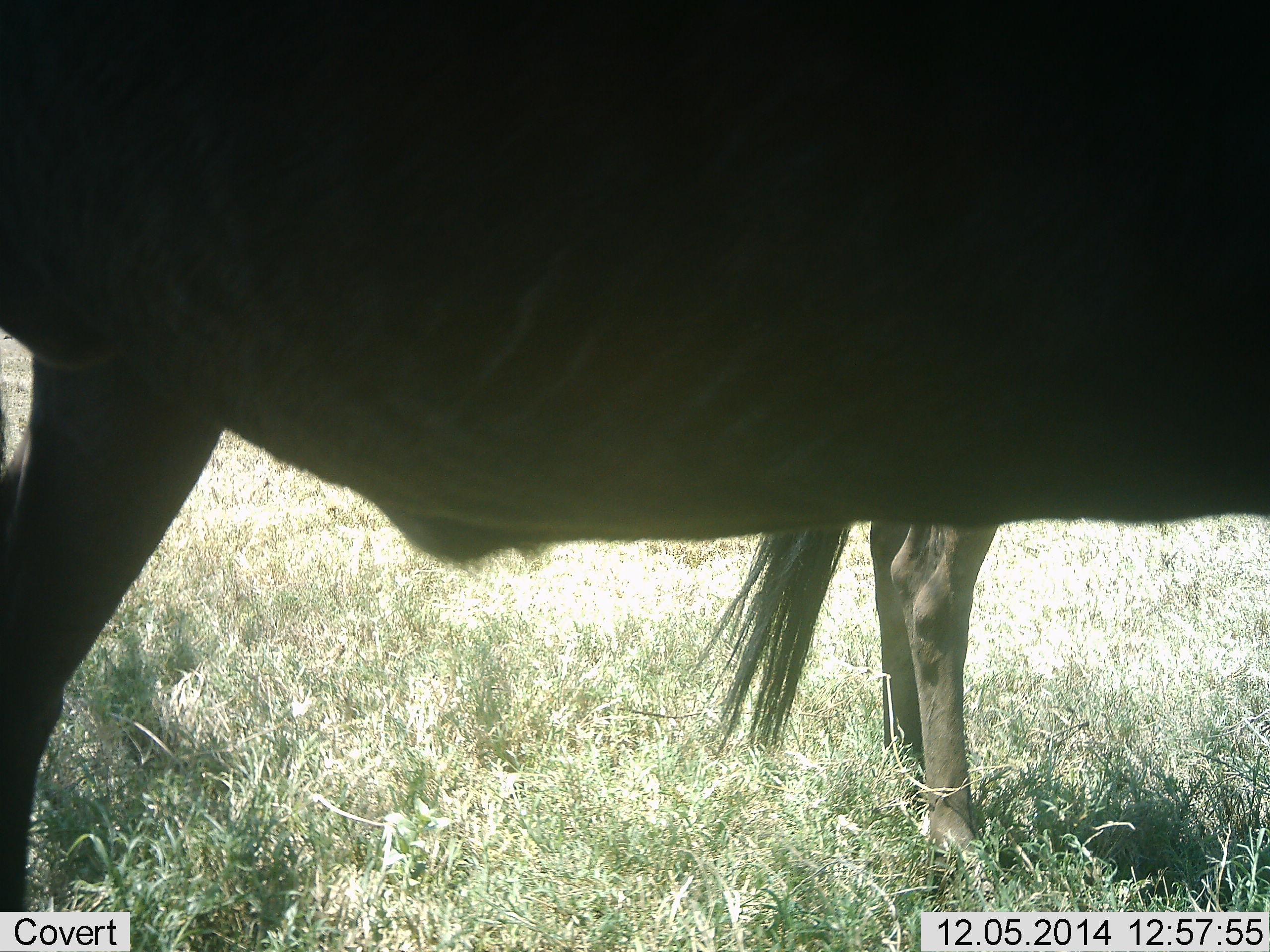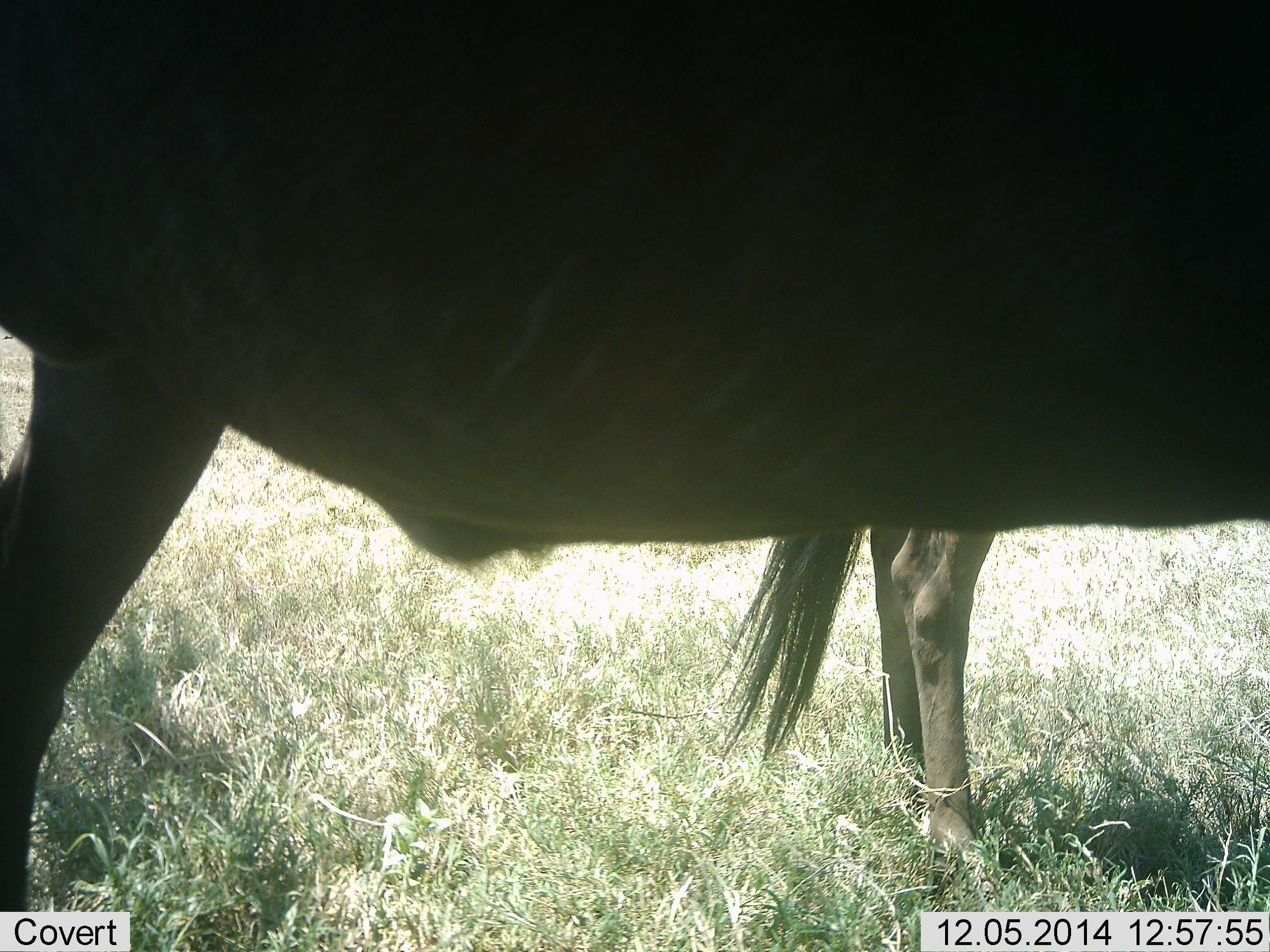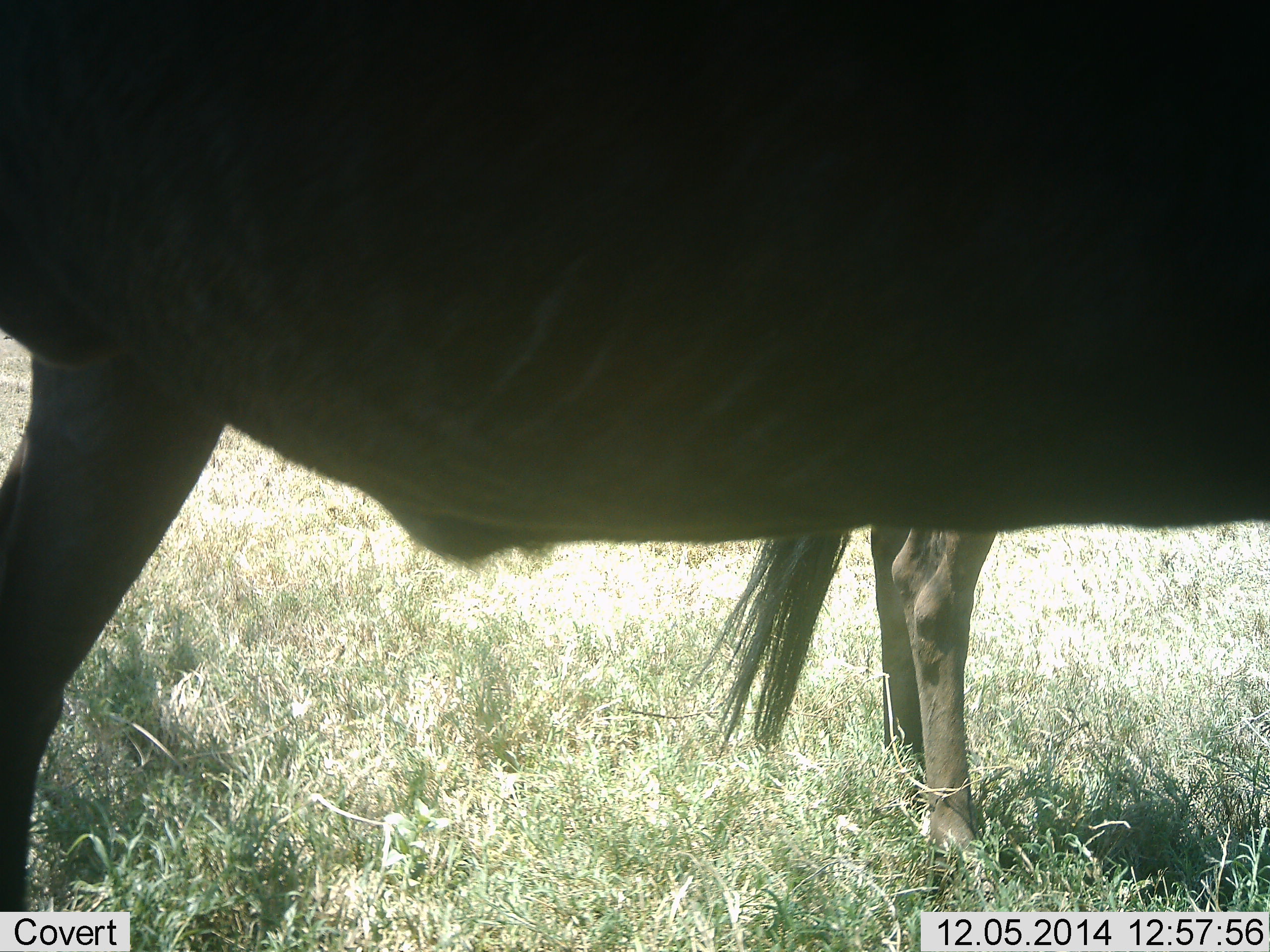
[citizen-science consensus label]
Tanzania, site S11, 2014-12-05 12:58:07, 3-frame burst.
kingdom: Animalia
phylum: Chordata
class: Mammalia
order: Artiodactyla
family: Bovidae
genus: Connochaetes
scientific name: Connochaetes taurinus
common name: blue wildebeest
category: wildebeest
Wildebeest (blue wildebeest) (Connochaetes taurinus), count 2. Behavior (volunteer vote fractions): standing 100%, resting 0%, moving 0%, interacting 0%. Young present (vote fraction): 0%. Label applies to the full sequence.